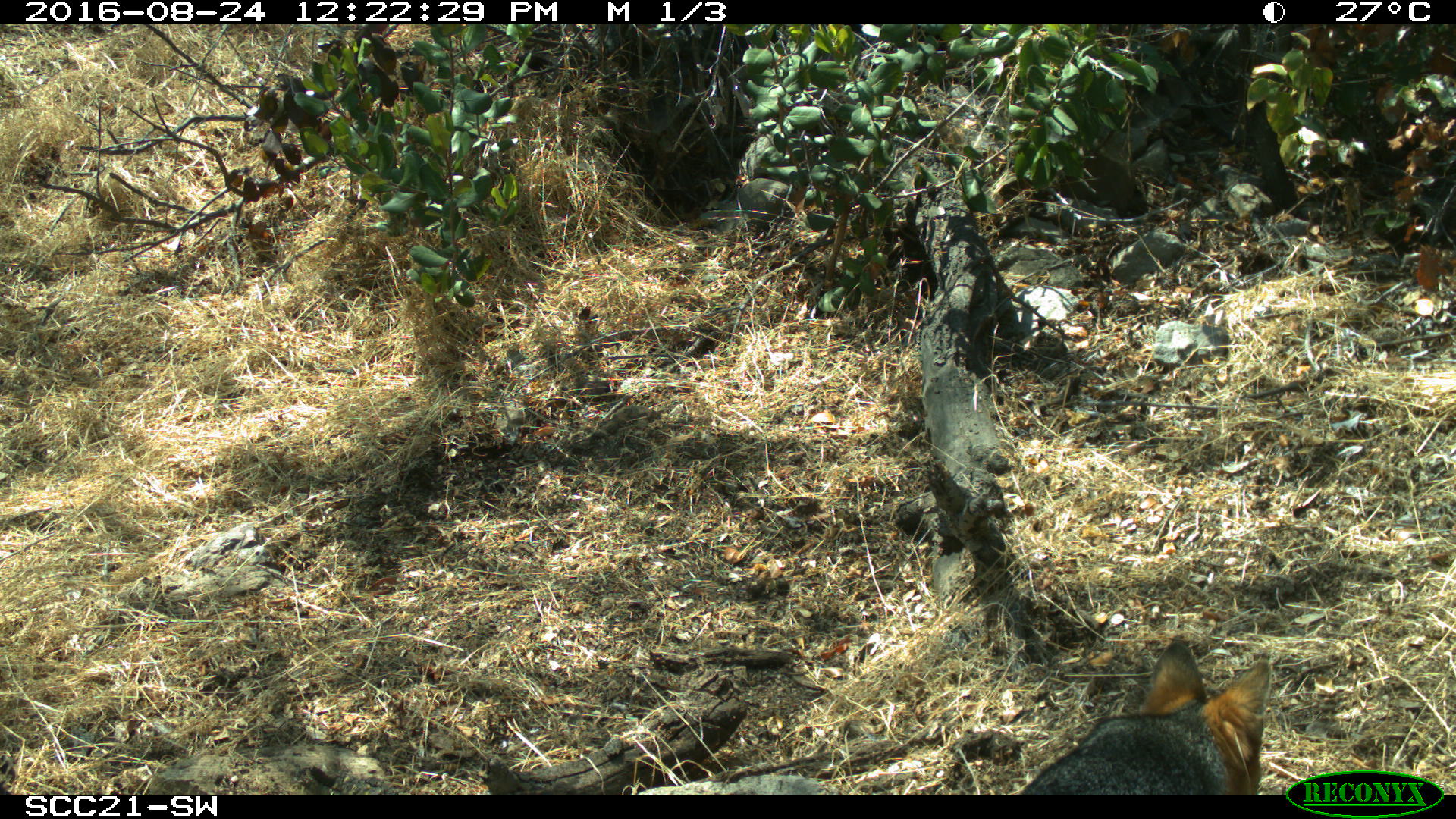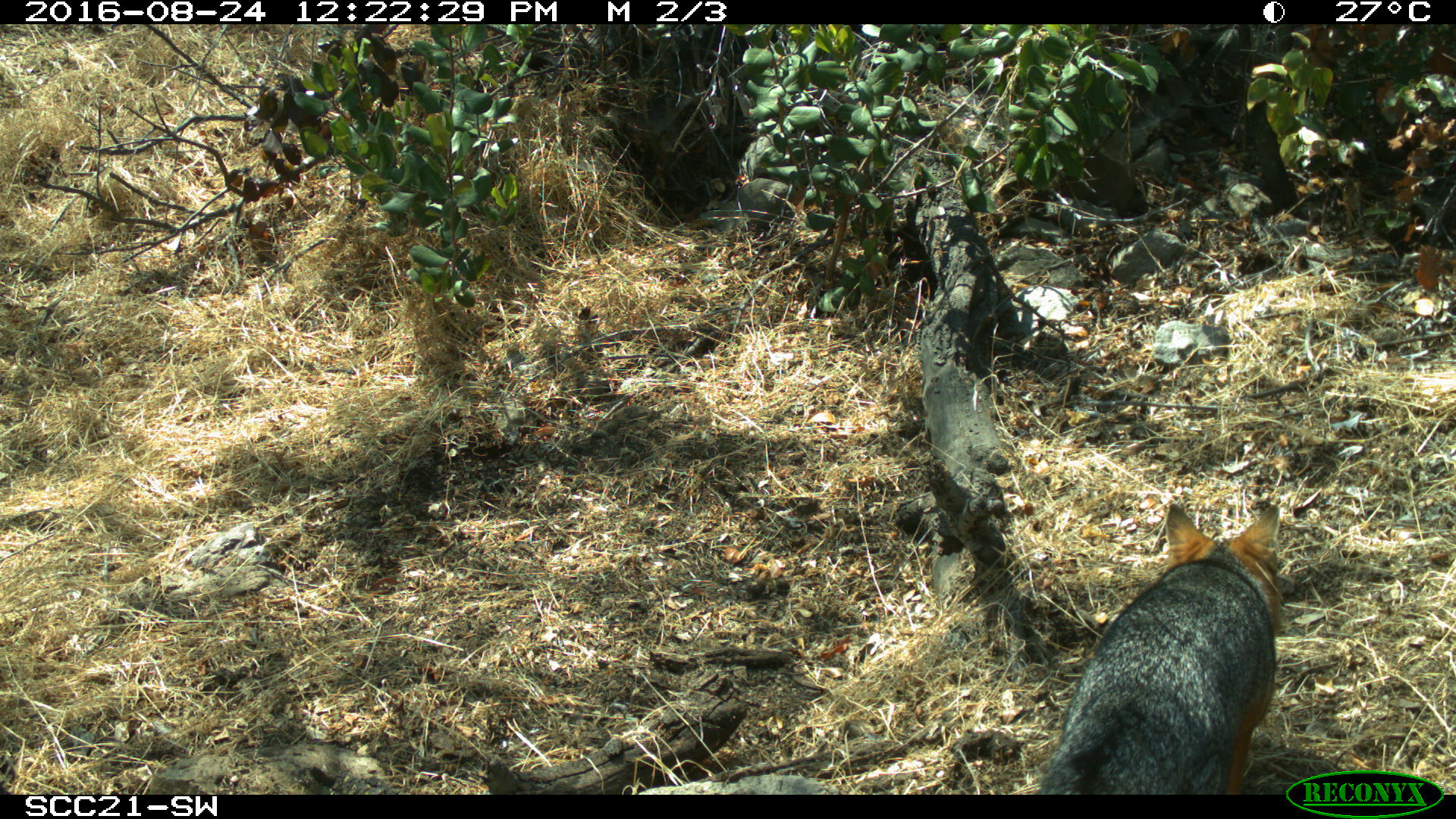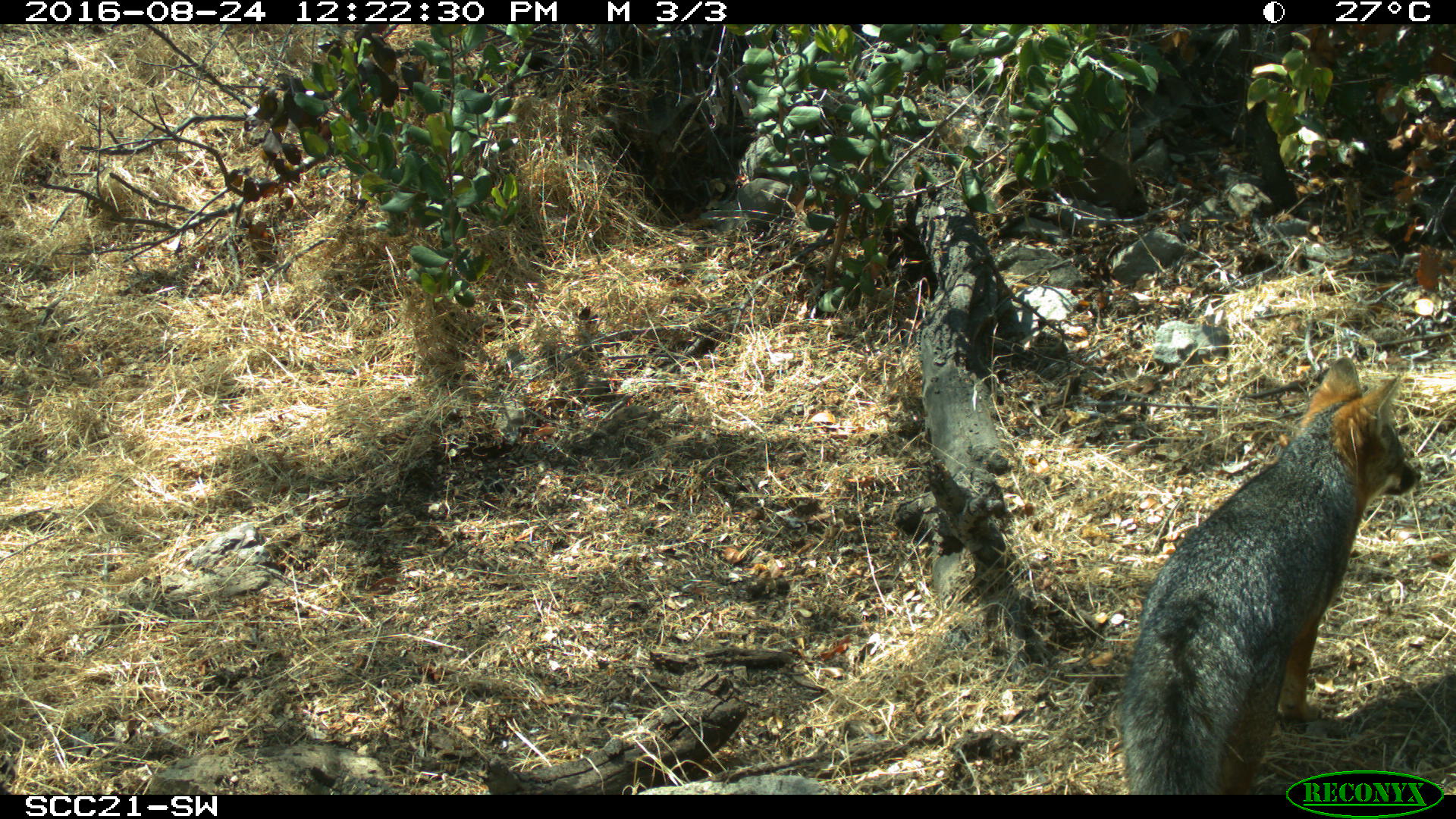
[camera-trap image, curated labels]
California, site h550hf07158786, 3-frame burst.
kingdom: Animalia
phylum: Chordata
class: Mammalia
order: Carnivora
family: Canidae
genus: Urocyon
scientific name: Urocyon littoralis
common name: island fox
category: fox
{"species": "fox (island fox) (Urocyon littoralis)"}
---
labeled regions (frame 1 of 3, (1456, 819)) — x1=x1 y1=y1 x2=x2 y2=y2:
fox: x1=1019 y1=639 x2=1269 y2=795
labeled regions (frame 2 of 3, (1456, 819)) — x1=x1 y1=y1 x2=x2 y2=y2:
fox: x1=1036 y1=504 x2=1282 y2=795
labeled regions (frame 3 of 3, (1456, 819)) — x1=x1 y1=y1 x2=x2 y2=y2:
fox: x1=1116 y1=354 x2=1423 y2=793